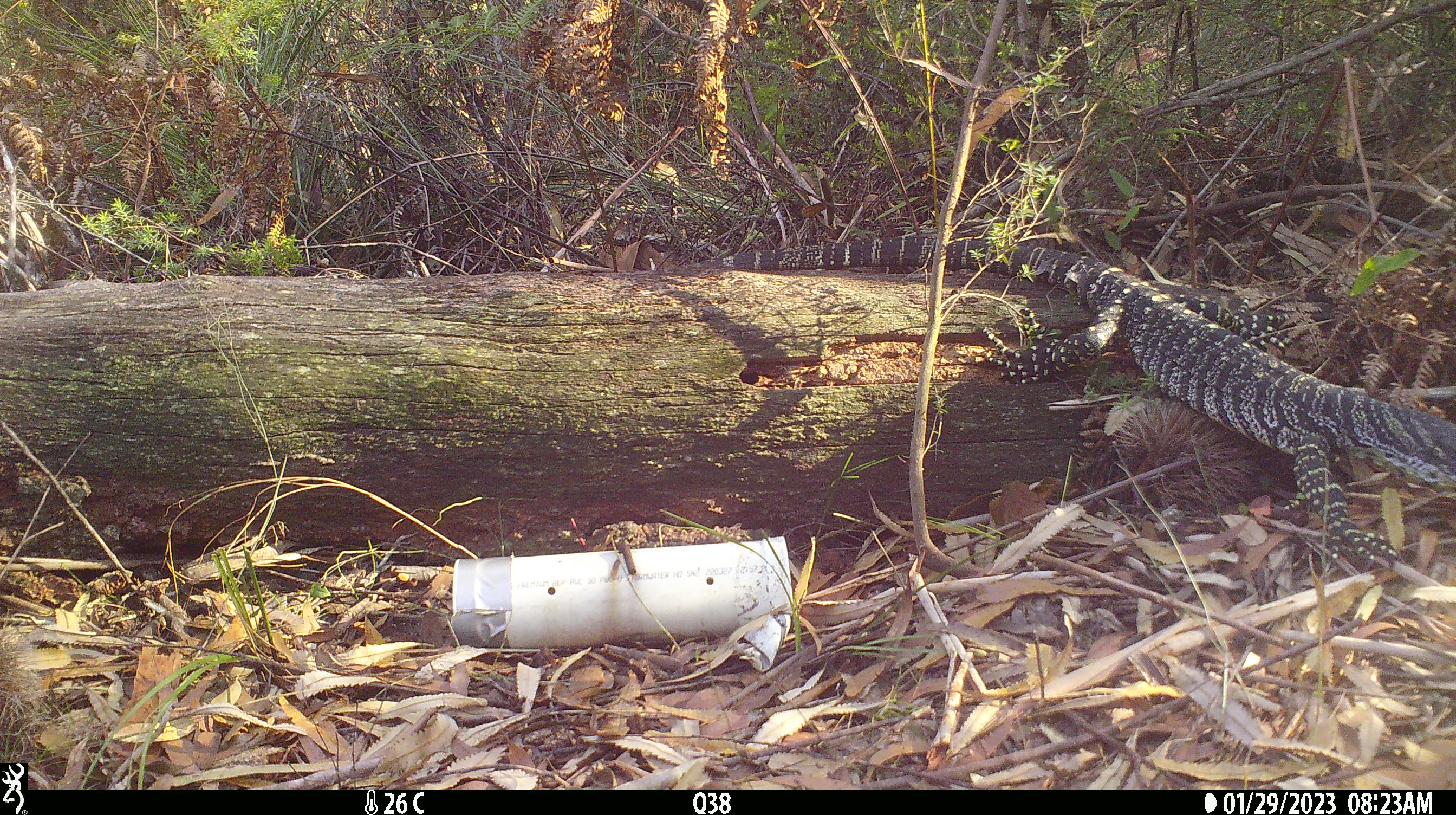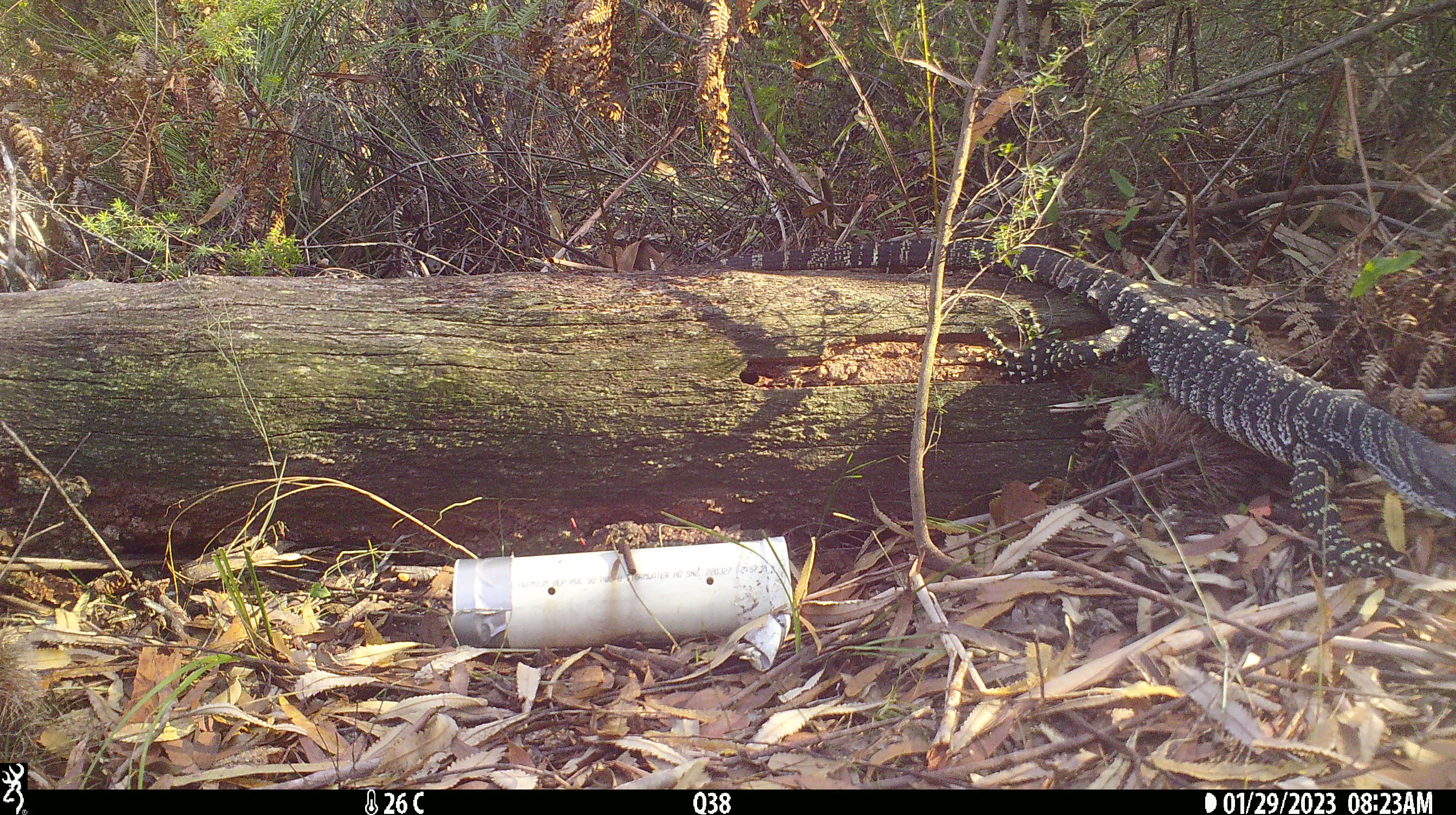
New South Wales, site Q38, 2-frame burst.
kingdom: Animalia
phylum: Chordata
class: Reptilia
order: Squamata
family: Varanidae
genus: Varanus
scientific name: Varanus varius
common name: lace monitor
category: goanna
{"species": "goanna (lace monitor) (Varanus varius)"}